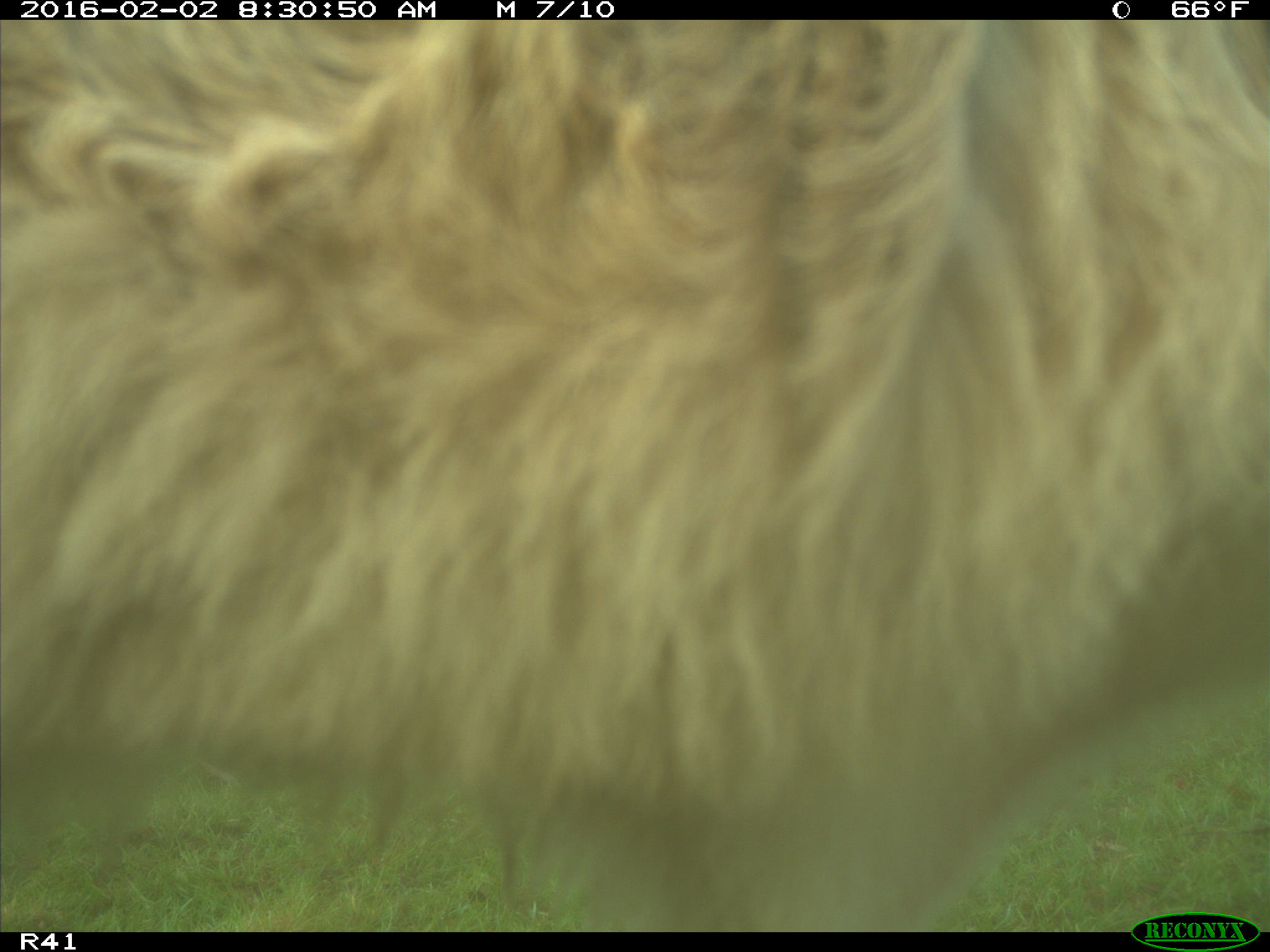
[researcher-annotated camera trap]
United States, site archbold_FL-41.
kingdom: Animalia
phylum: Chordata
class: Mammalia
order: Artiodactyla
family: Bovidae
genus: Bos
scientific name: Bos taurus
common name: domestic cow